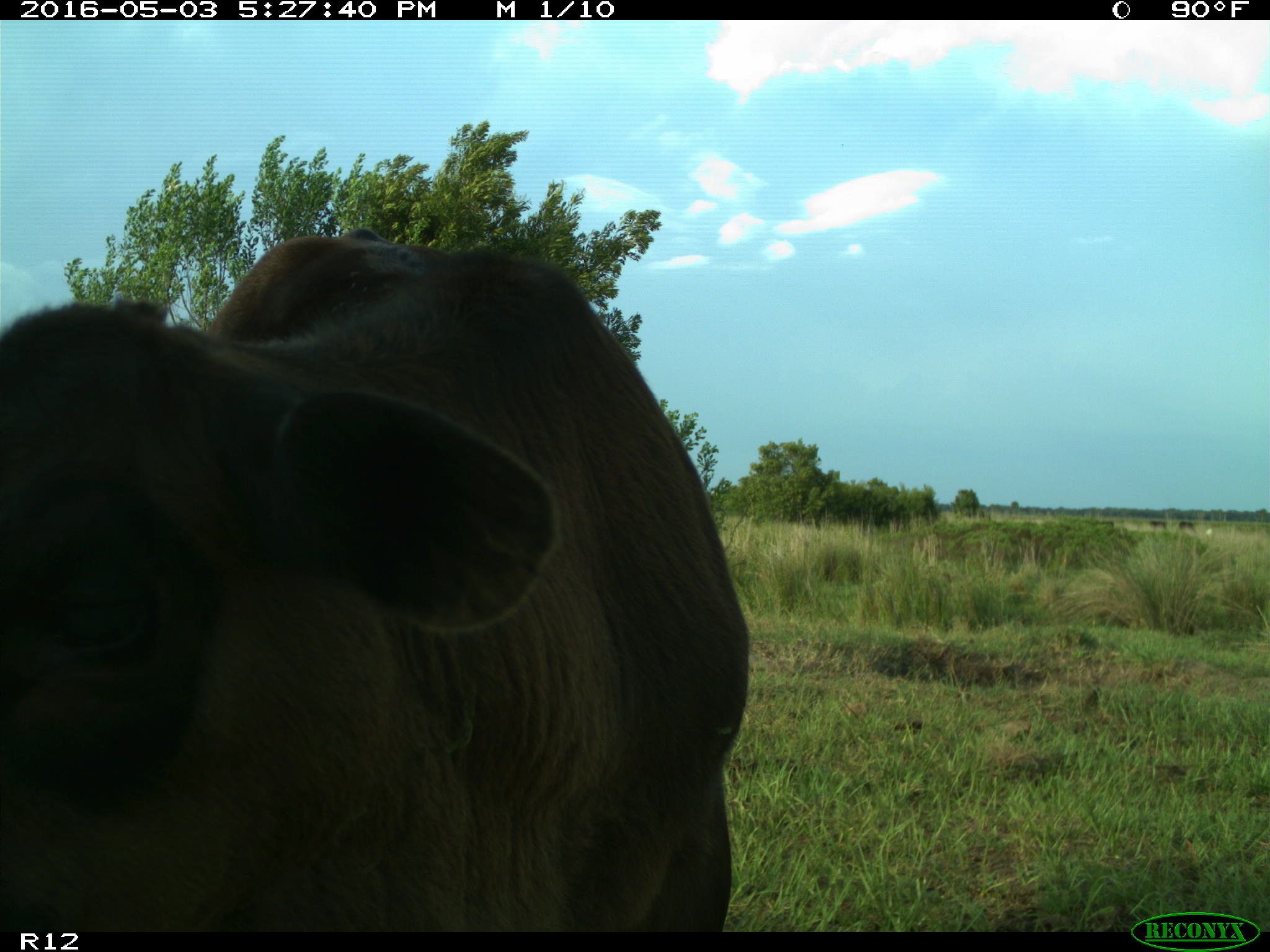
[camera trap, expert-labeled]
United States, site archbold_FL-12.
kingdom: Animalia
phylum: Chordata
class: Mammalia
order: Artiodactyla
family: Bovidae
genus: Bos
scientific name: Bos taurus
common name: domestic cow